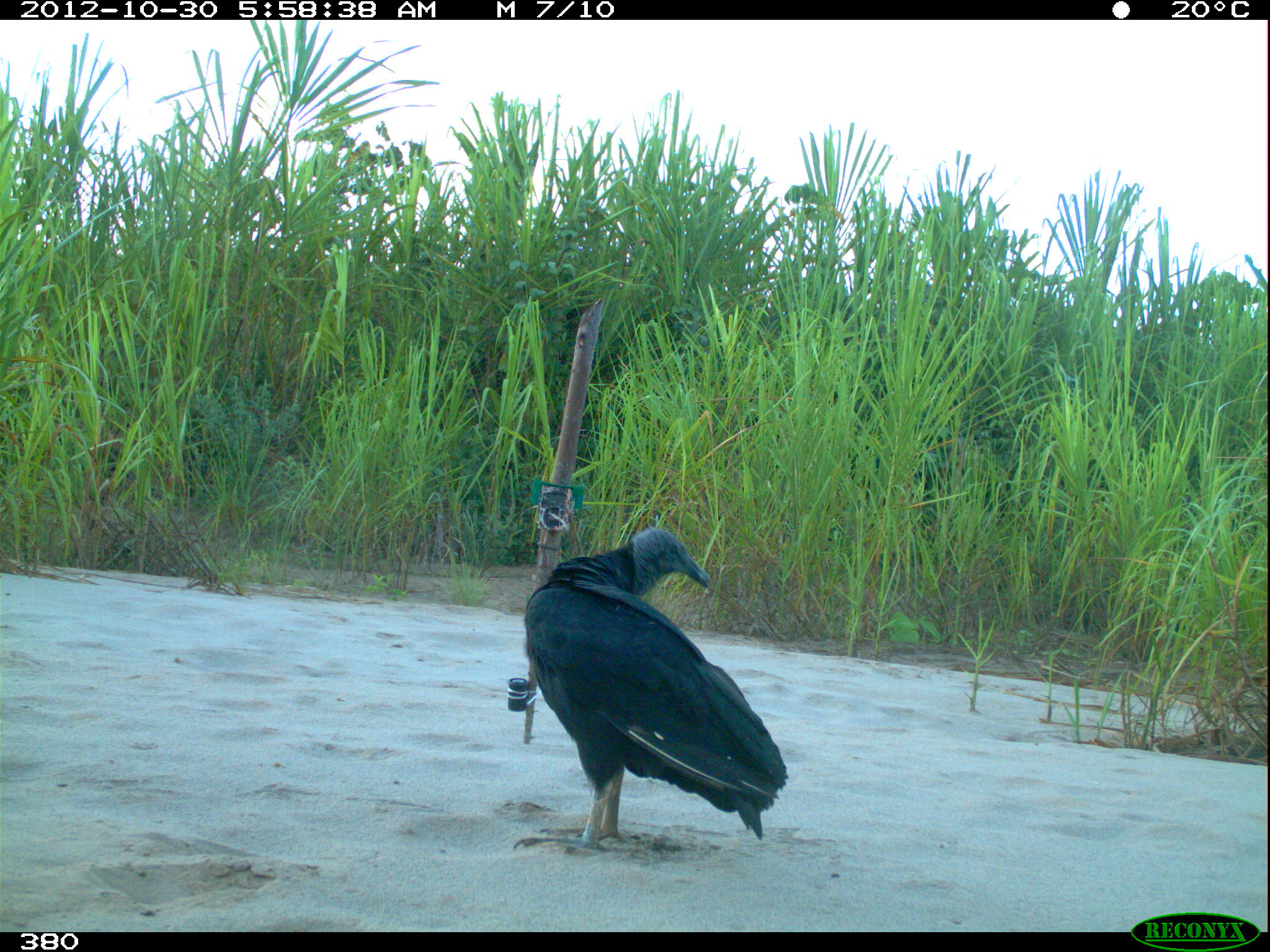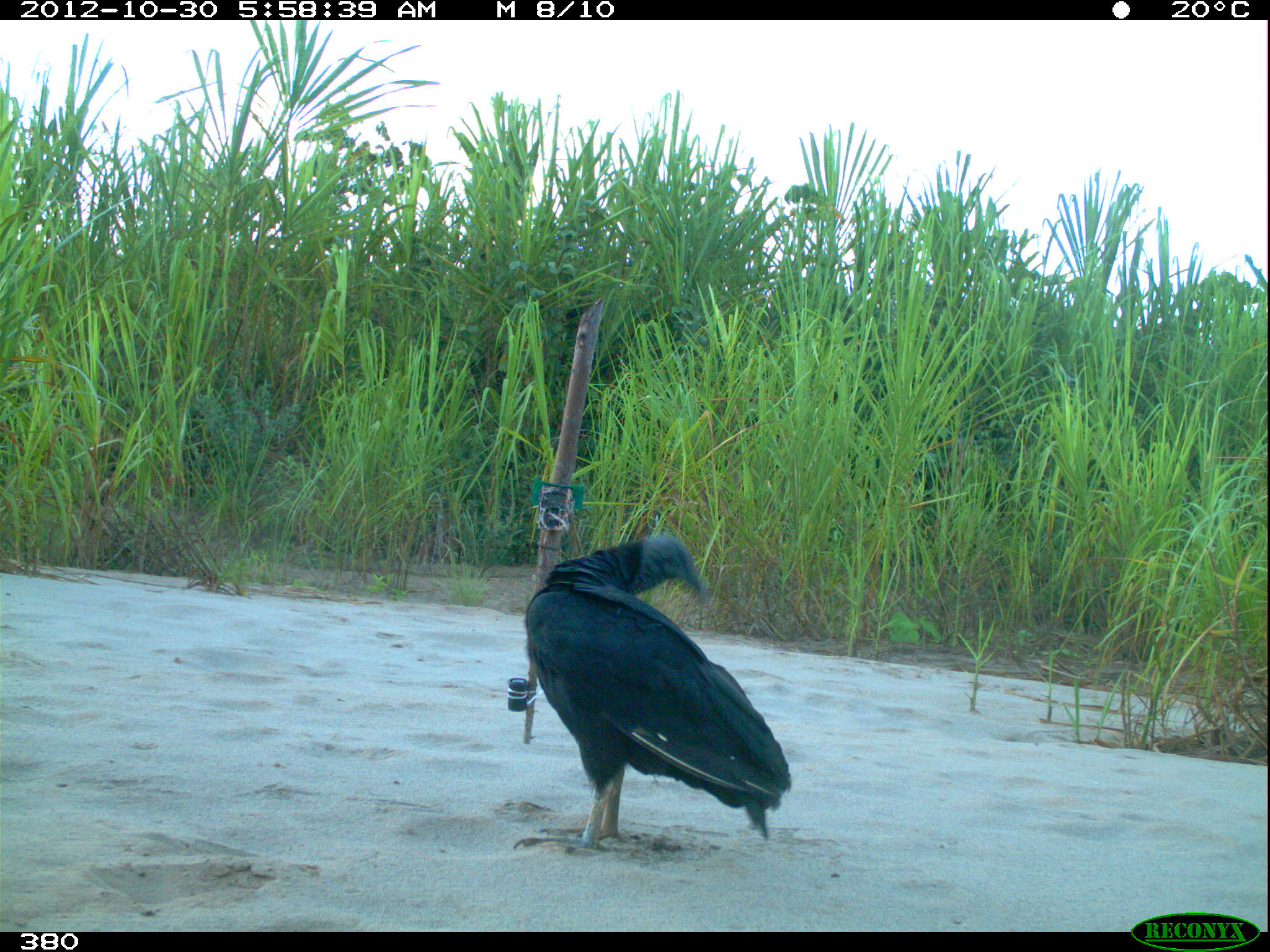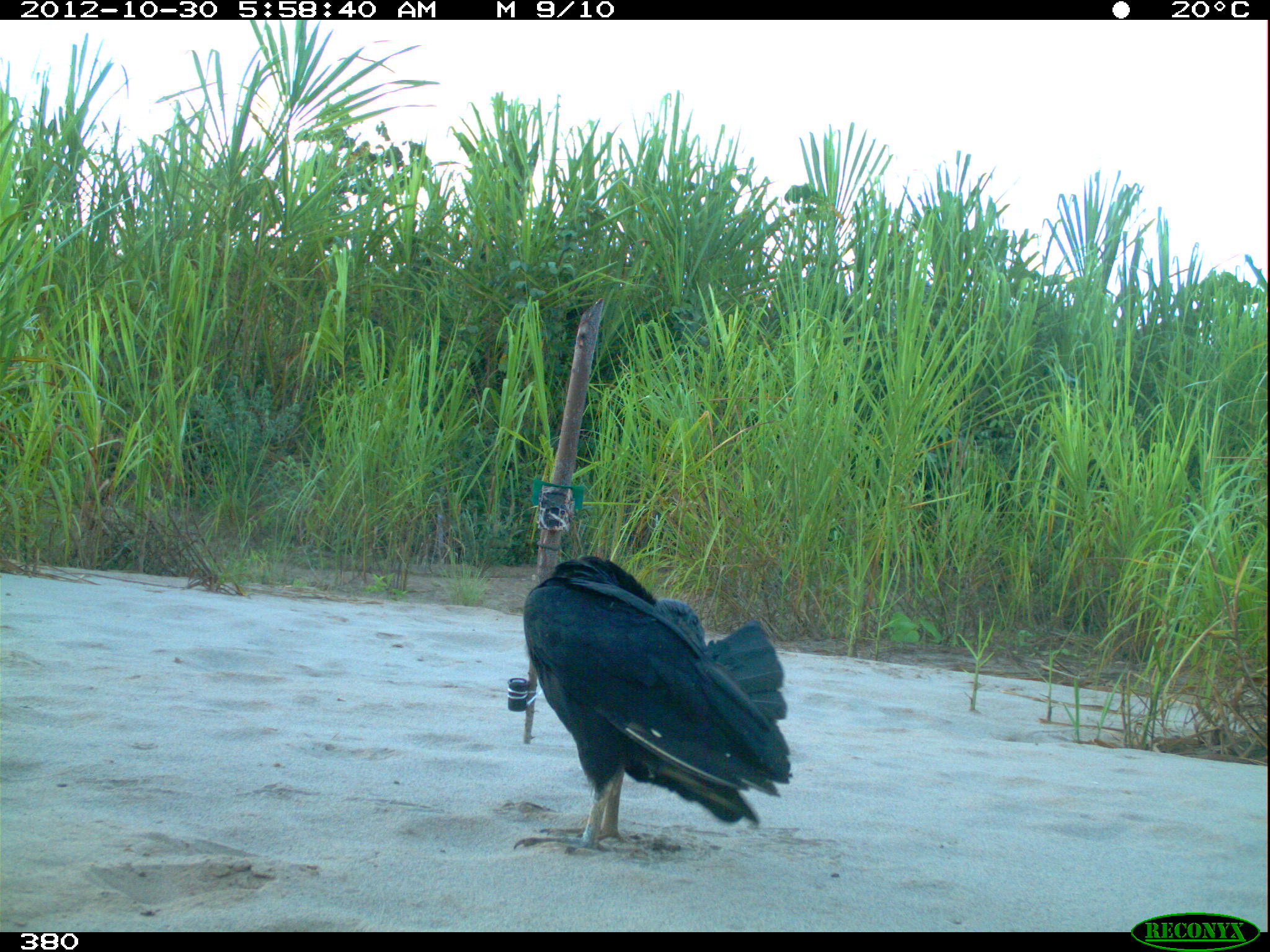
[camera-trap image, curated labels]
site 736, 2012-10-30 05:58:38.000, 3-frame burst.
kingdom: Animalia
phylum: Chordata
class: Aves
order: Cathartiformes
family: Cathartidae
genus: Coragyps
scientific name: Coragyps atratus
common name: black vulture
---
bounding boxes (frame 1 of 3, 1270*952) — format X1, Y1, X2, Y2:
coragyps atratus: 514, 525, 788, 855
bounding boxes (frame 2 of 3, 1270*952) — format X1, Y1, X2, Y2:
coragyps atratus: 513, 532, 791, 856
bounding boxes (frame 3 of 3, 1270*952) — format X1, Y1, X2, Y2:
coragyps atratus: 513, 554, 792, 852